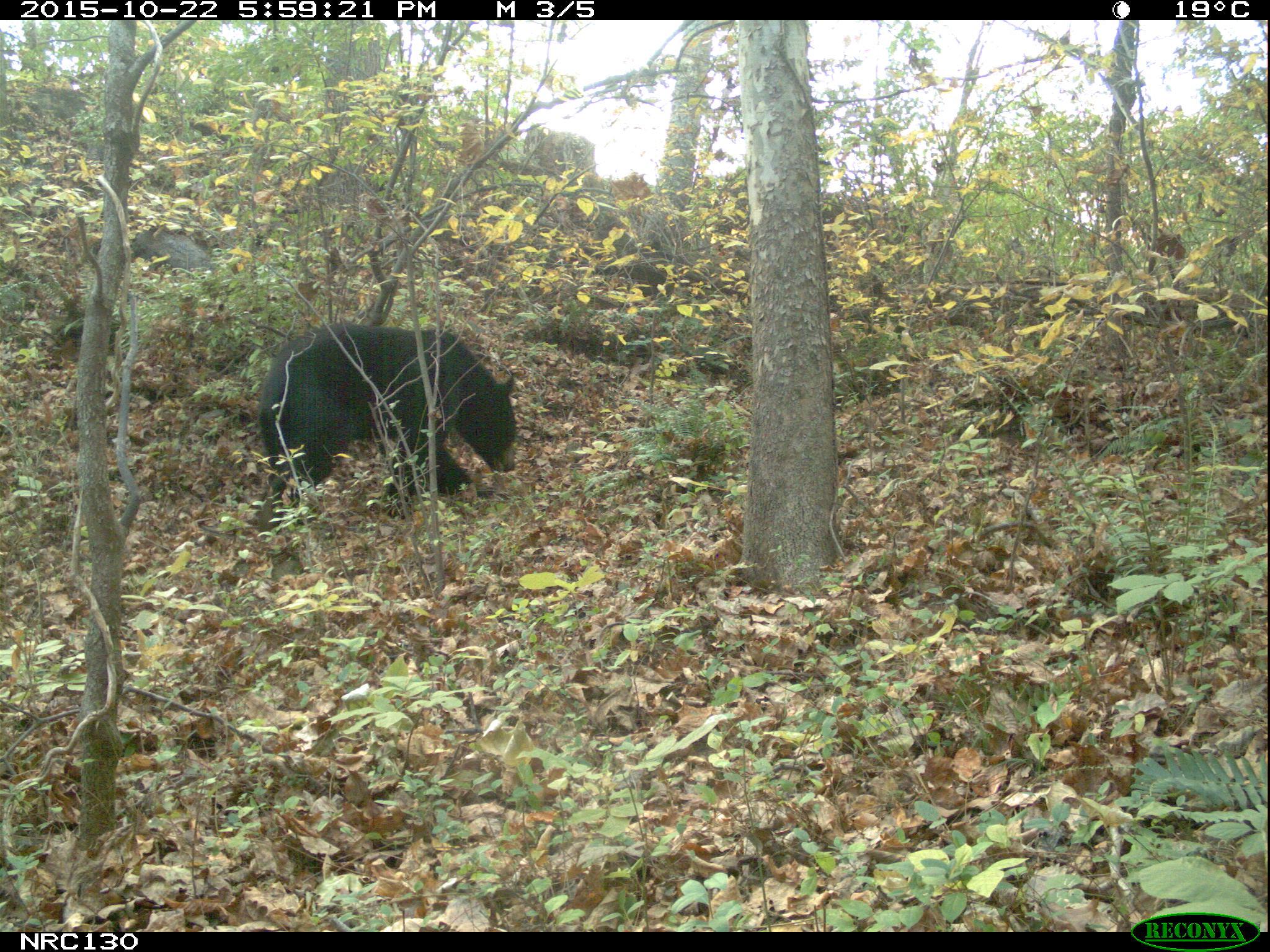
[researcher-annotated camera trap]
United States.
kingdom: Animalia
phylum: Chordata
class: Mammalia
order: Carnivora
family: Ursidae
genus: Ursus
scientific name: Ursus americanus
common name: american black bear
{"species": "American Black Bear (Ursus americanus)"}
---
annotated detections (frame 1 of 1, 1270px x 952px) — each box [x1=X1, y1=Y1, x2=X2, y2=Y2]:
American Black Bear: [x1=252, y1=304, x2=523, y2=528]